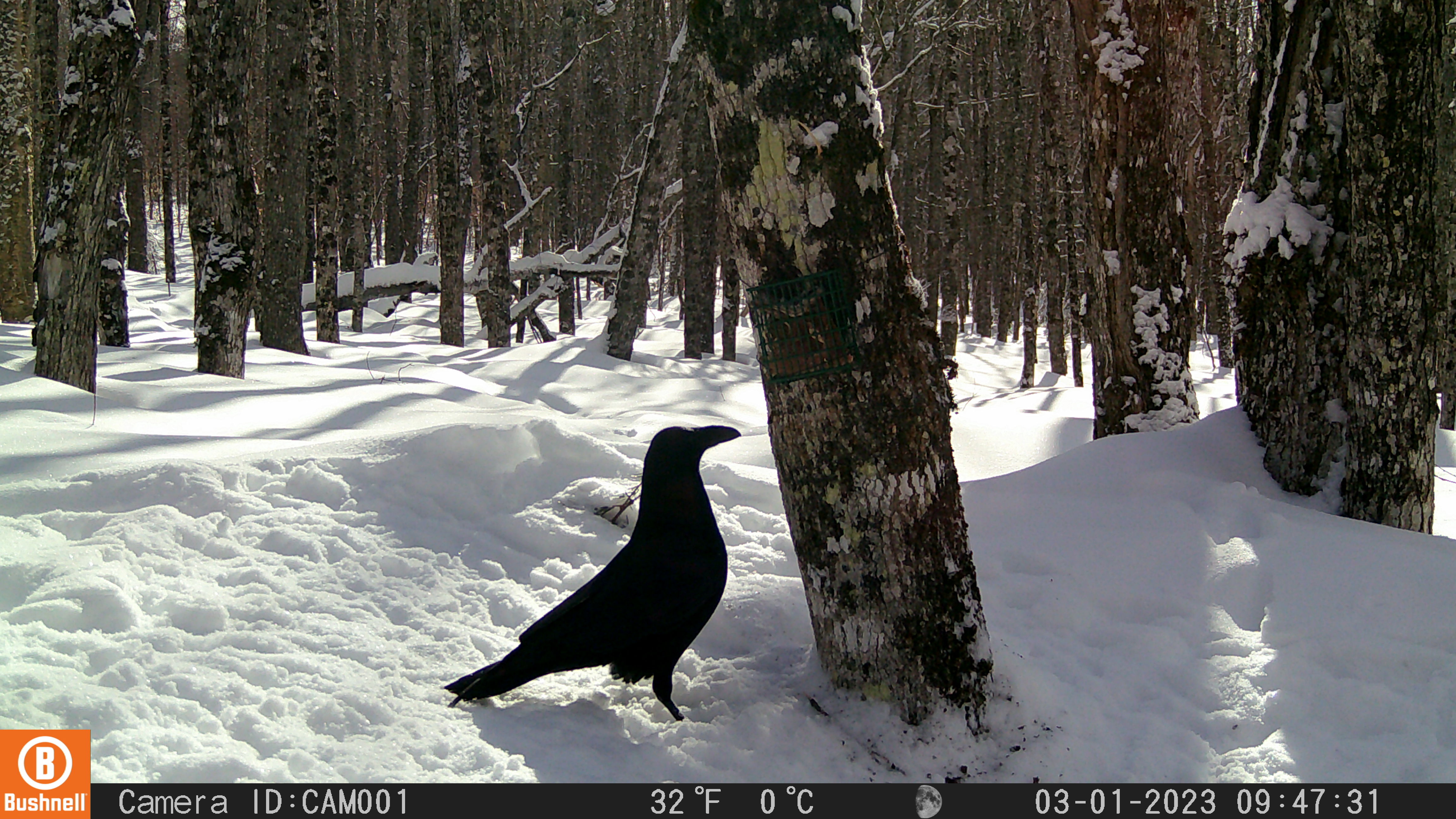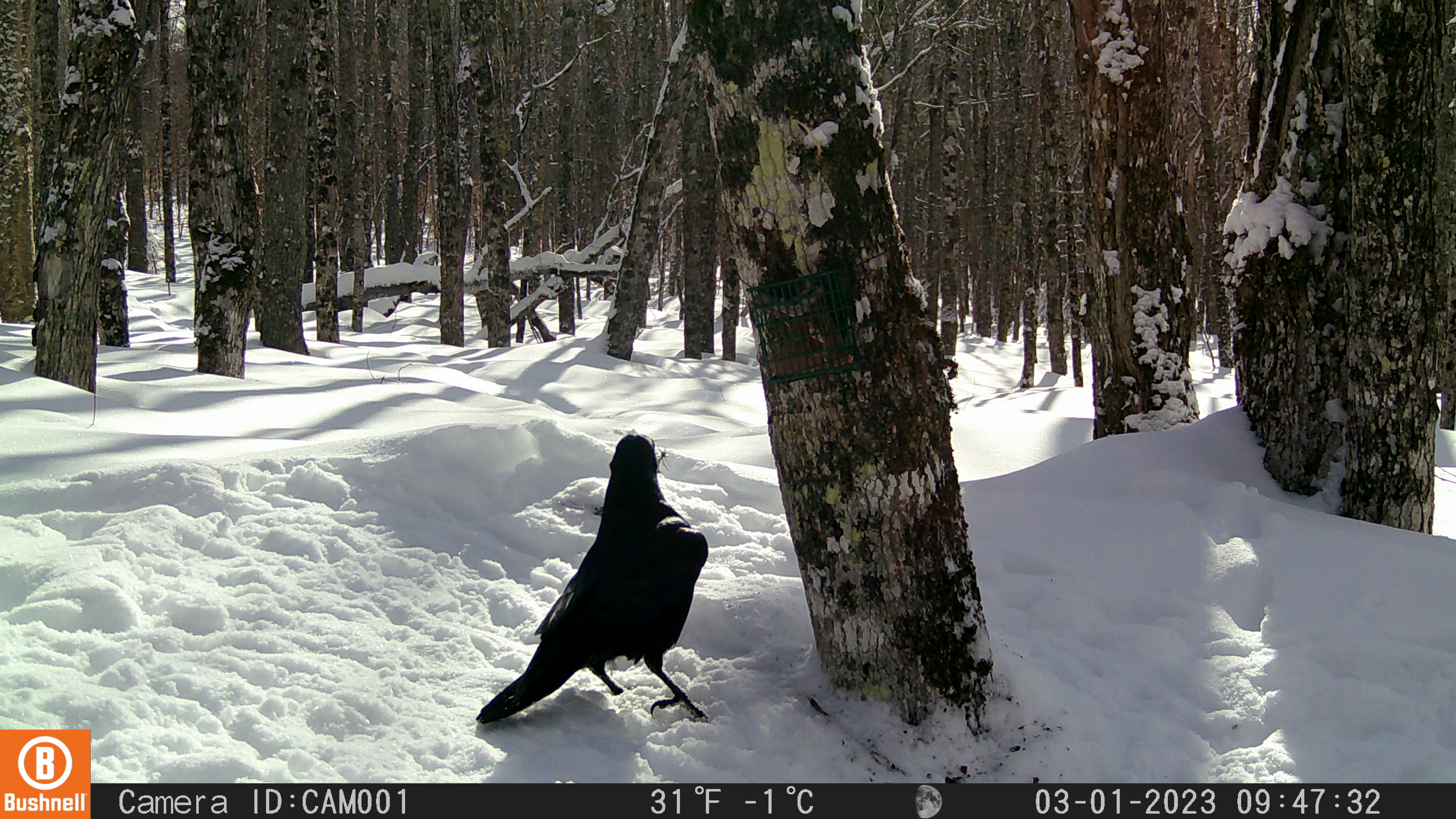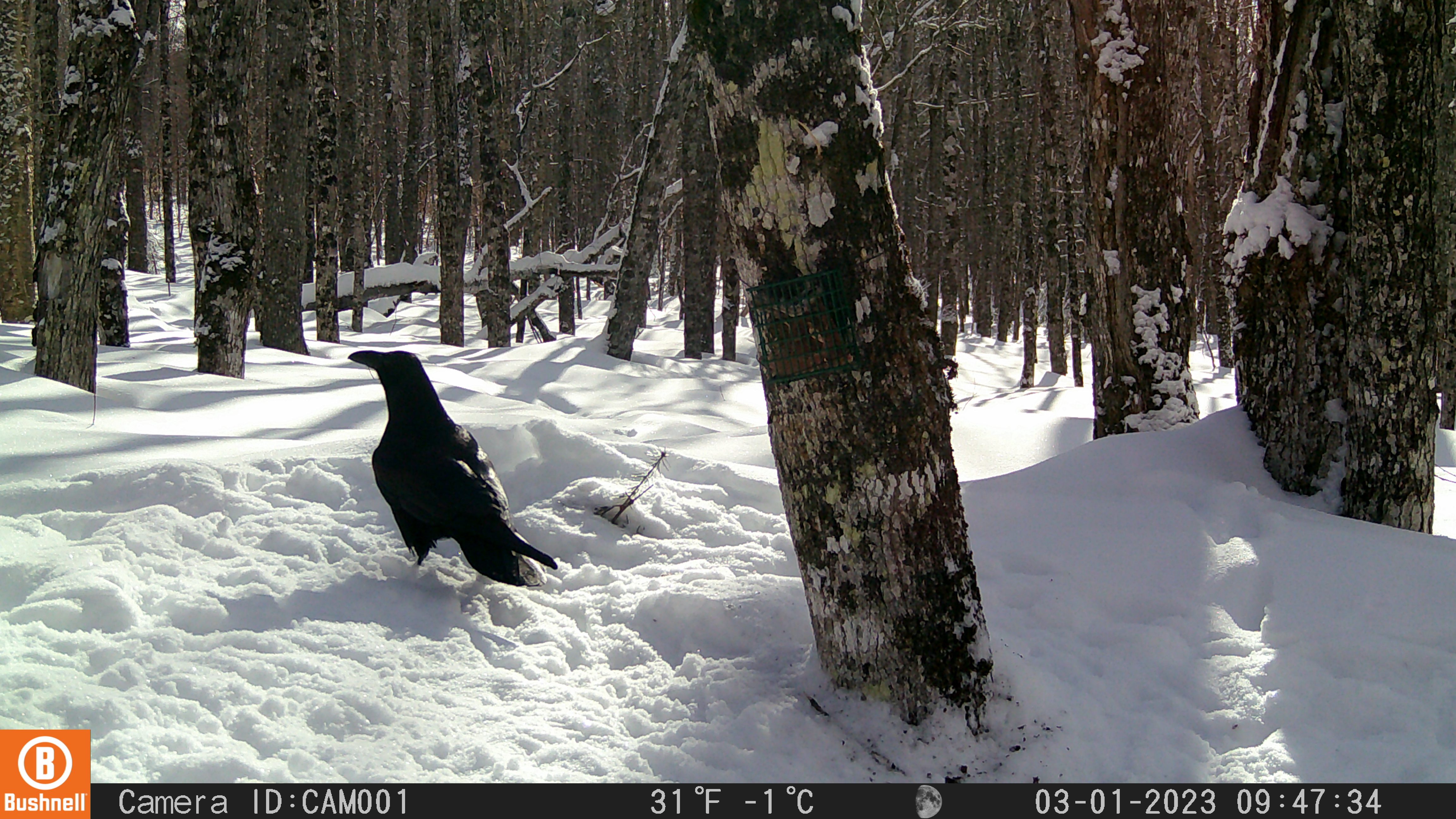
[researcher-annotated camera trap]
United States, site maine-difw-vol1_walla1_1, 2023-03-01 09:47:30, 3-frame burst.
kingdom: Animalia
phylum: Chordata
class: Aves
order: Passeriformes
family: Corvidae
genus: Corvus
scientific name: Corvus corax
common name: common raven